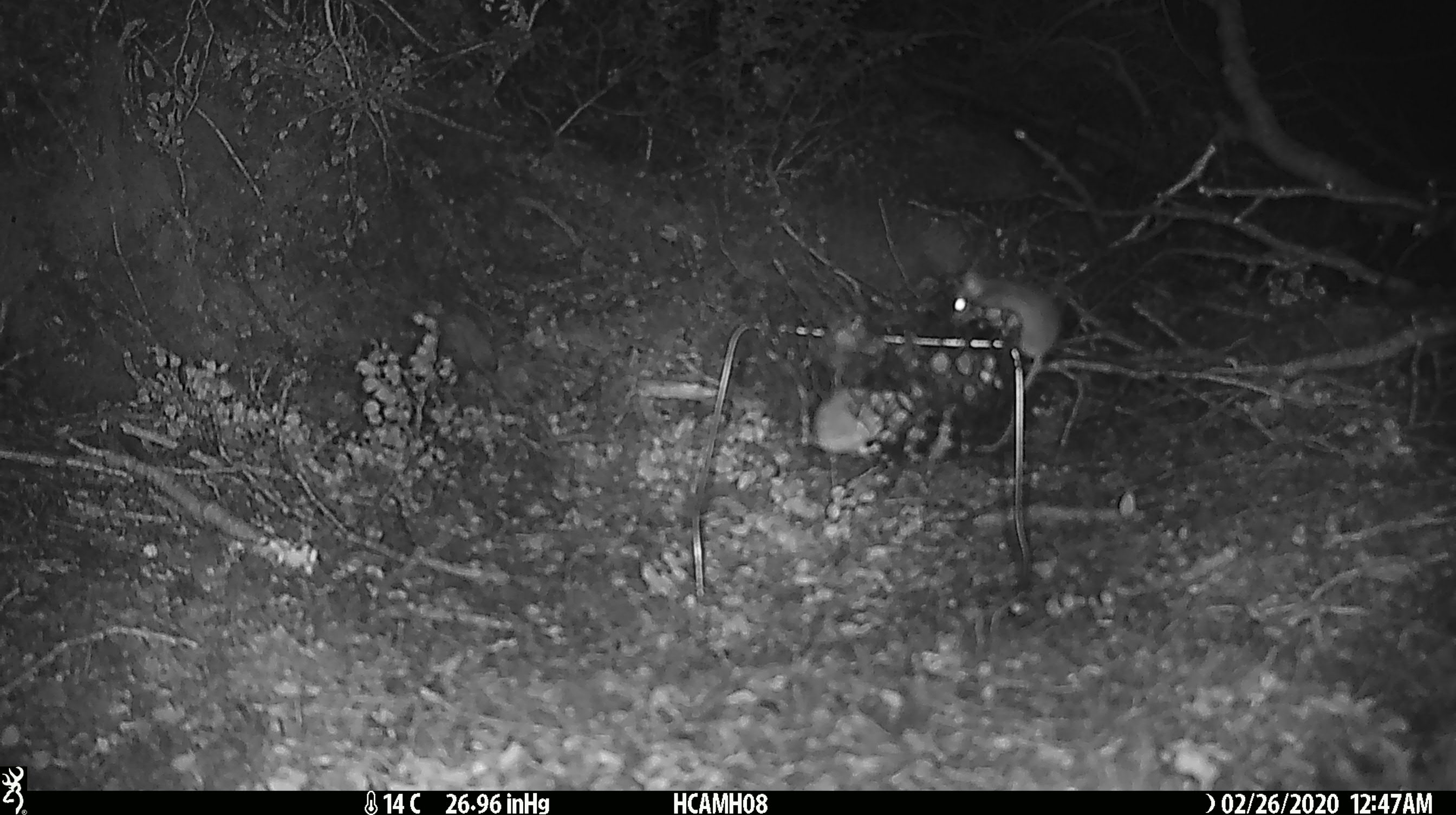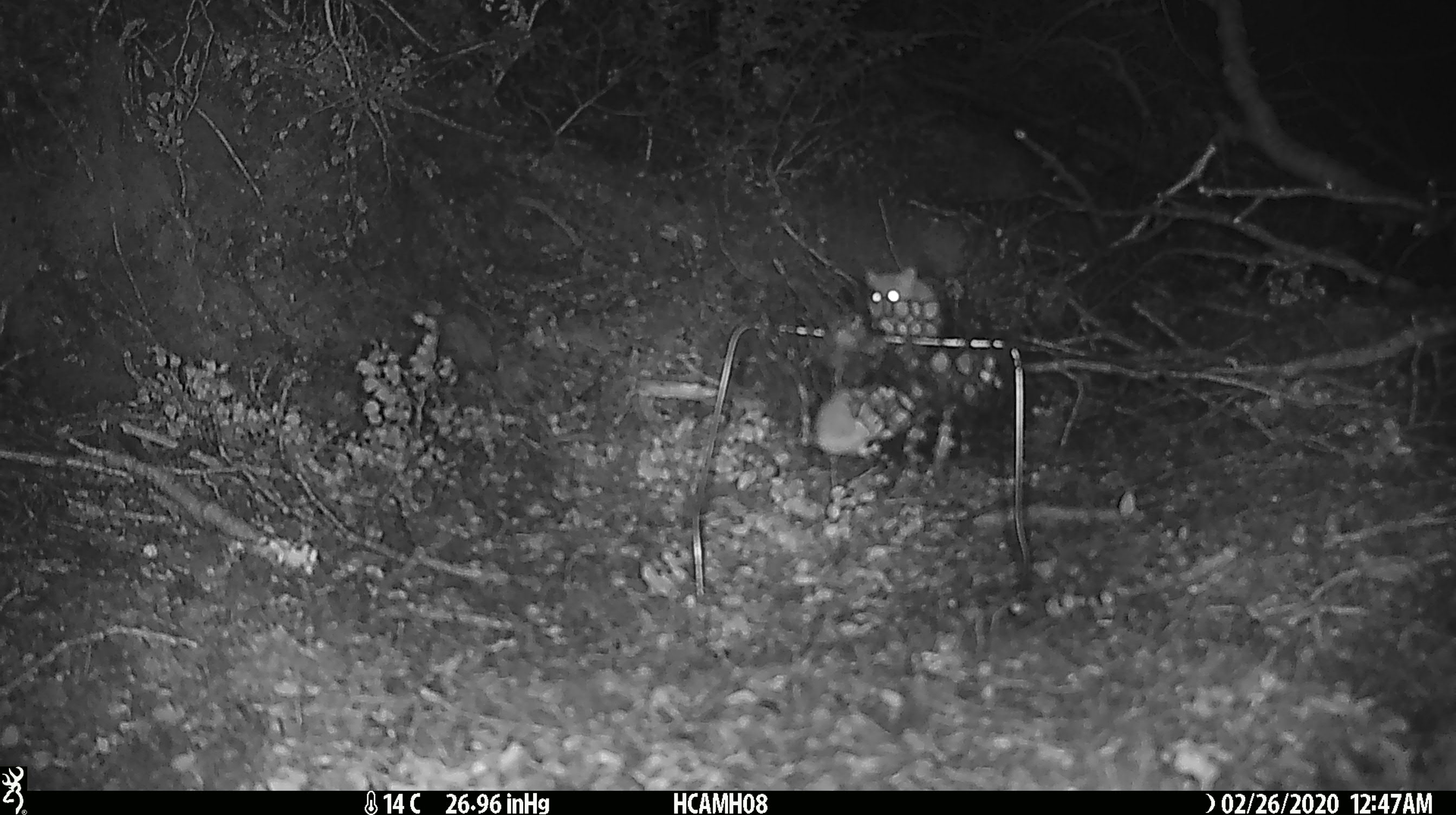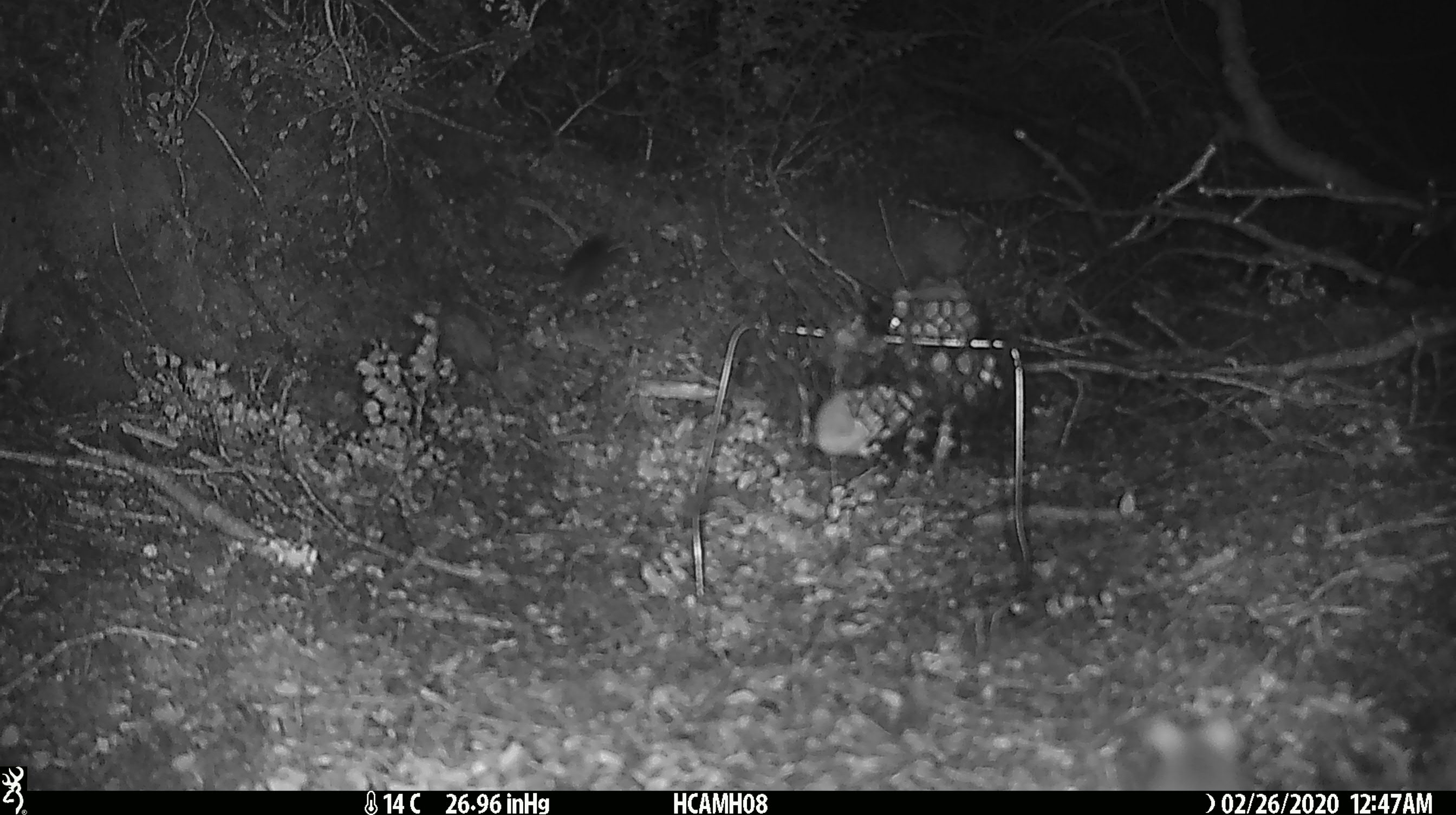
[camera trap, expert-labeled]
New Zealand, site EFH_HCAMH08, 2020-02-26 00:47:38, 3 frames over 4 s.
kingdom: Animalia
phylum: Chordata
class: Mammalia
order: Rodentia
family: Muridae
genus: Mus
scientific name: Mus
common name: mouse